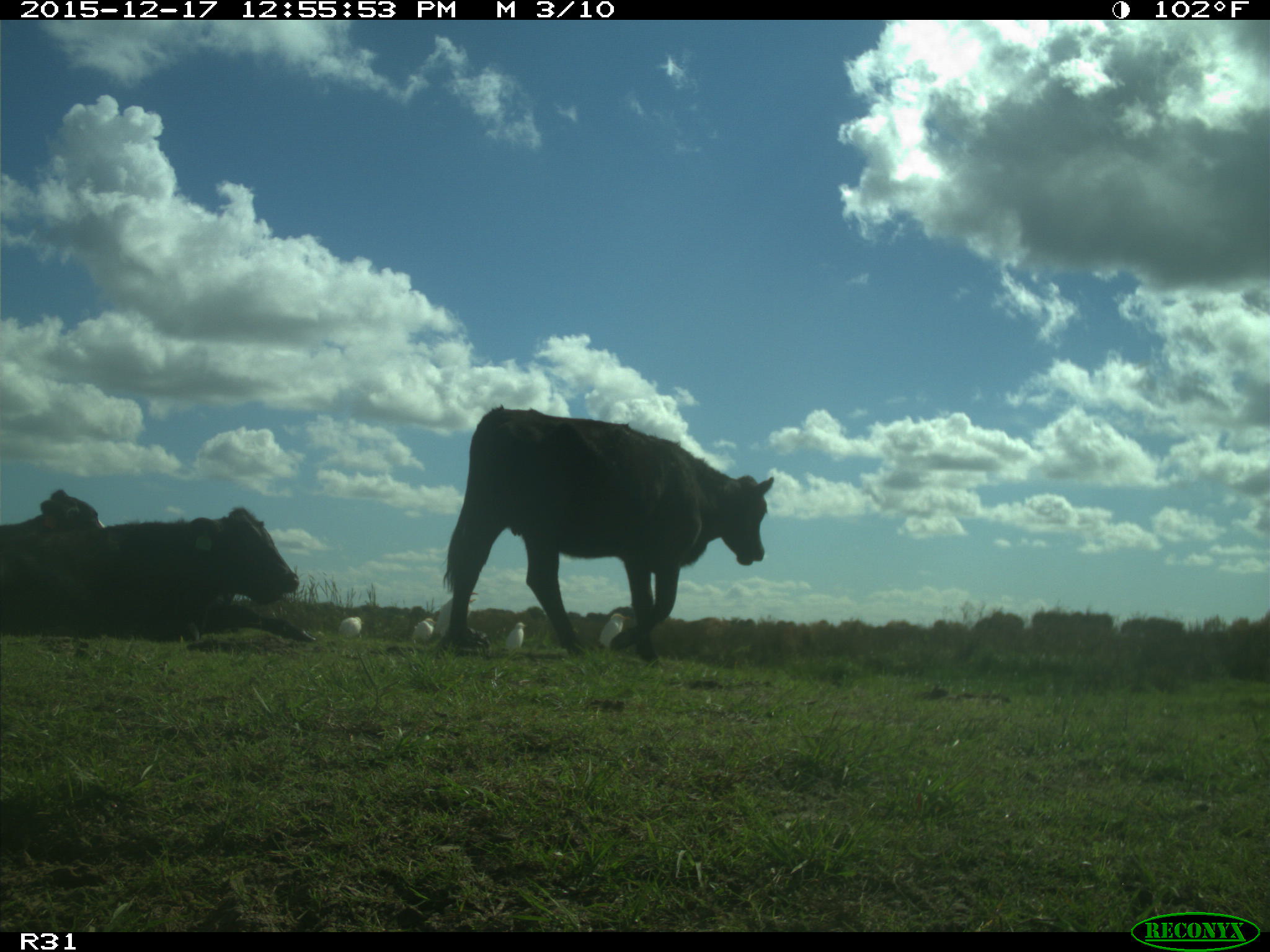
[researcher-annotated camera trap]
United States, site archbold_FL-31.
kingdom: Animalia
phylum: Chordata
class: Mammalia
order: Artiodactyla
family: Bovidae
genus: Bos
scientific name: Bos taurus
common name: domestic cow